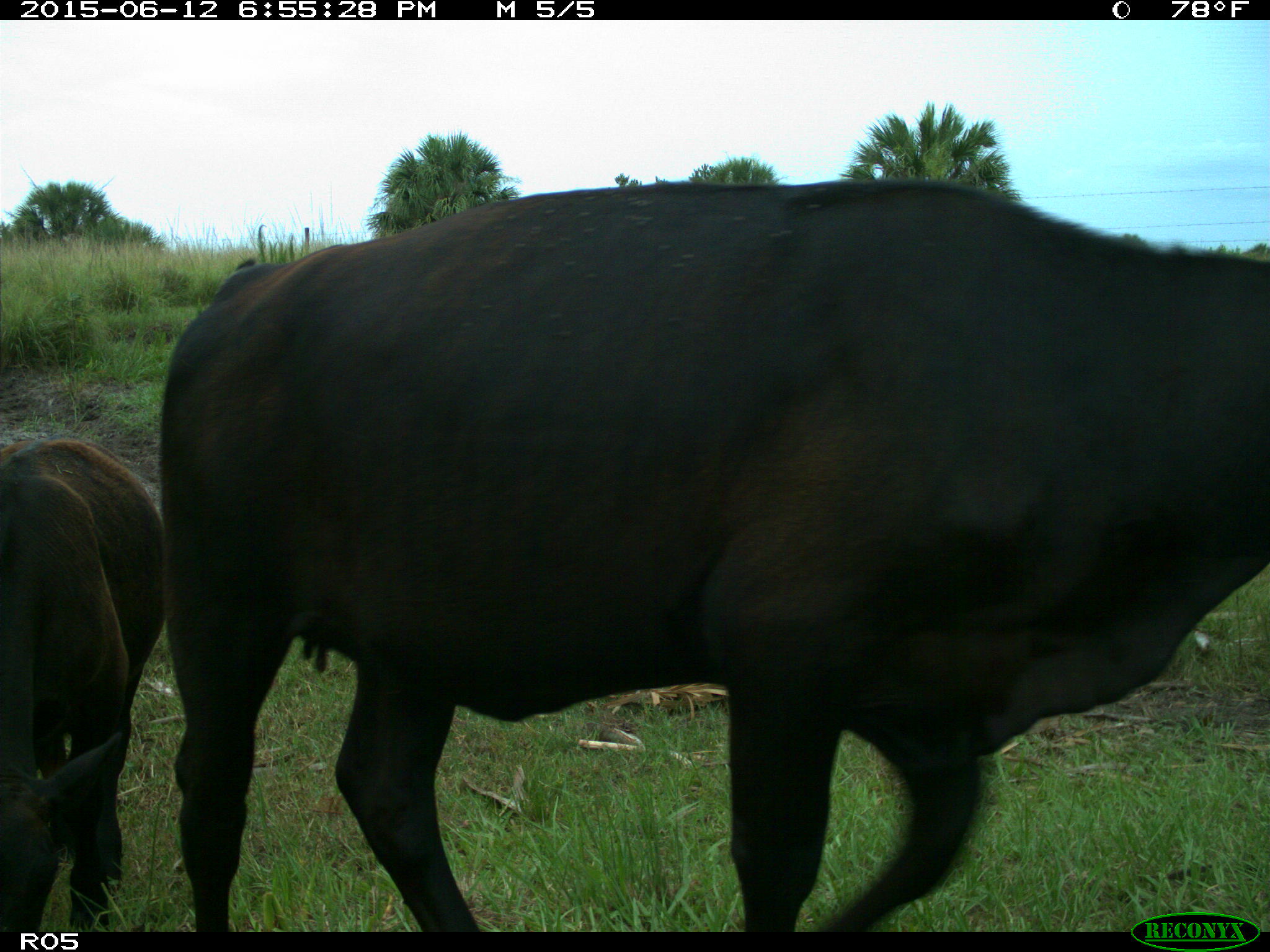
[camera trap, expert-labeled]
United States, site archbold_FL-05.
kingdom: Animalia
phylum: Chordata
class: Mammalia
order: Artiodactyla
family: Bovidae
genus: Bos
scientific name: Bos taurus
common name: domestic cow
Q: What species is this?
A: Bos taurus (domestic cow).